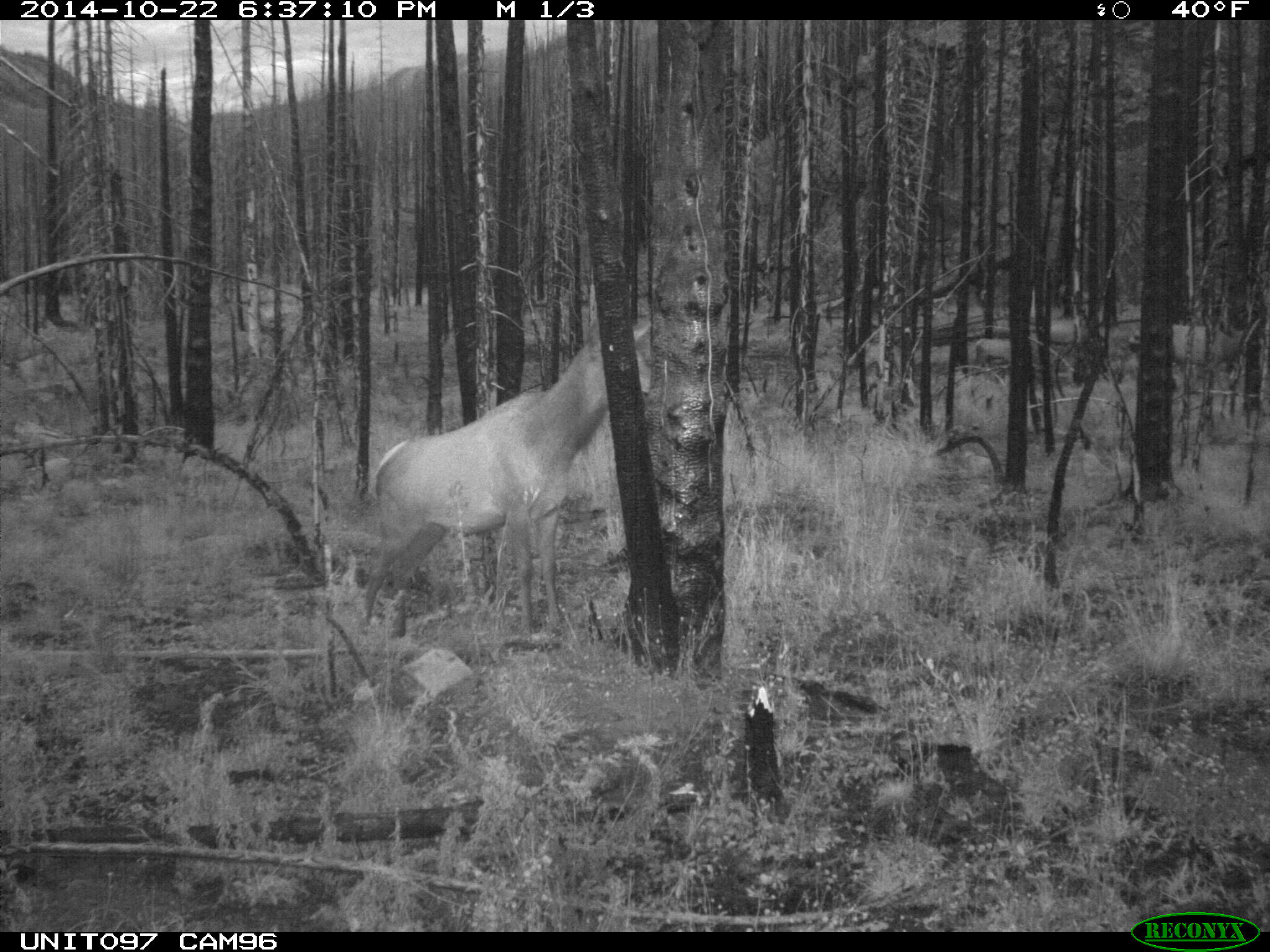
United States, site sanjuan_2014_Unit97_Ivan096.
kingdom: Animalia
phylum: Chordata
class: Mammalia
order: Artiodactyla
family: Cervidae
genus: Cervus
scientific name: Cervus elaphus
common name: red deer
Cervus elaphus (red deer).